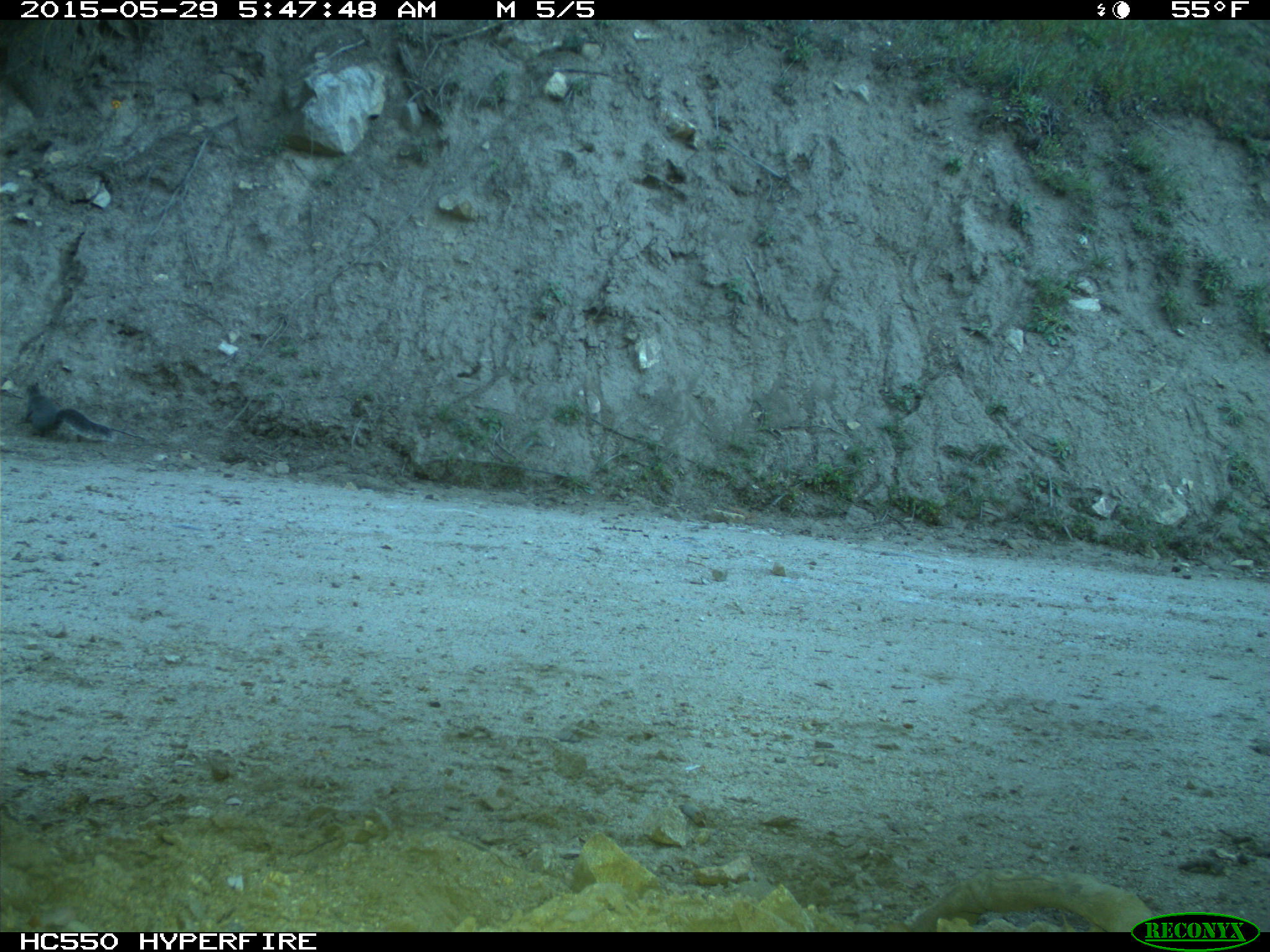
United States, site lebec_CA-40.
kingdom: Animalia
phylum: Chordata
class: Mammalia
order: Rodentia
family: Sciuridae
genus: Sciurus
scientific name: Sciurus carolinensis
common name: eastern gray squirrel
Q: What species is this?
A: Sciurus carolinensis (eastern gray squirrel).